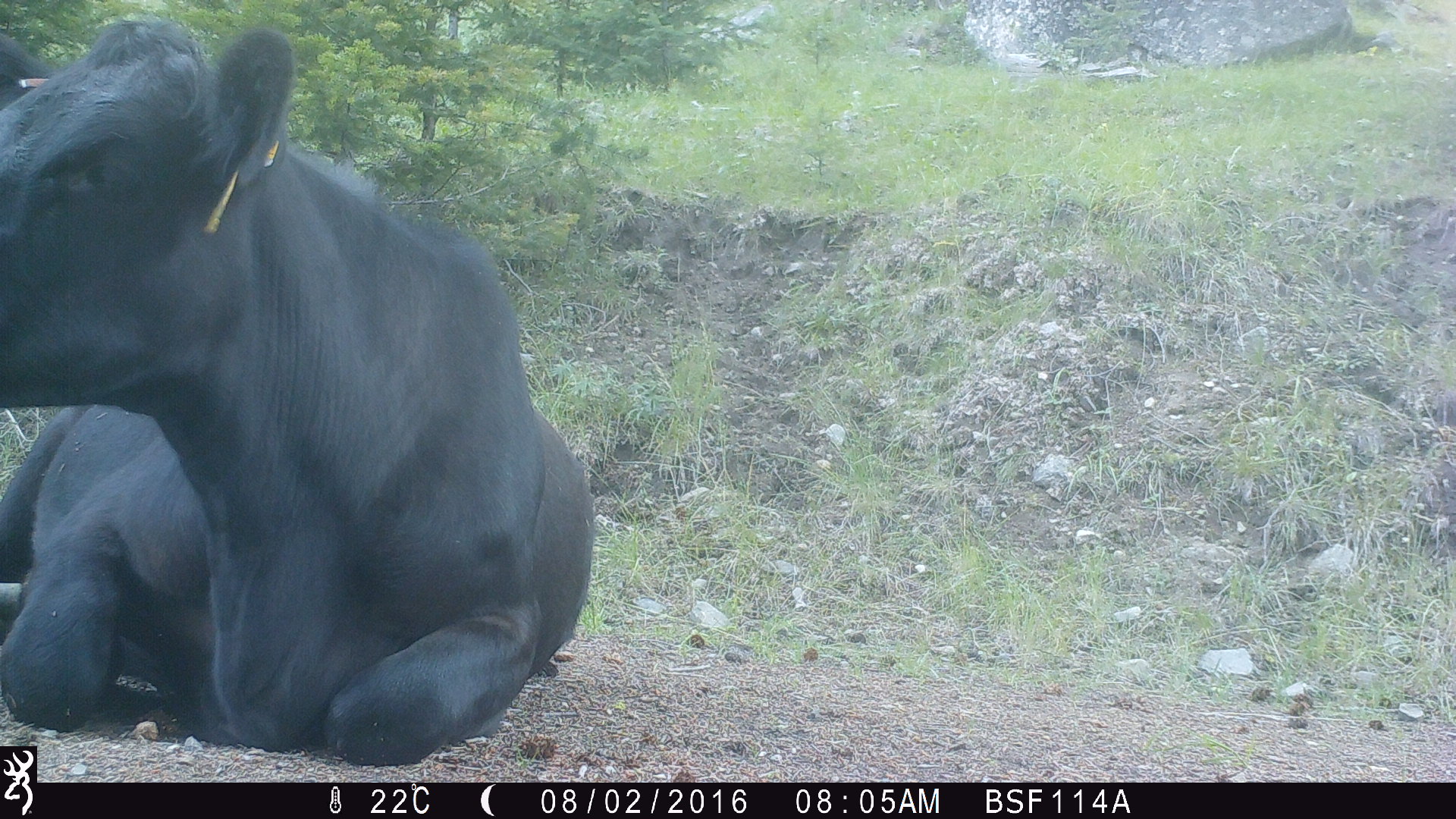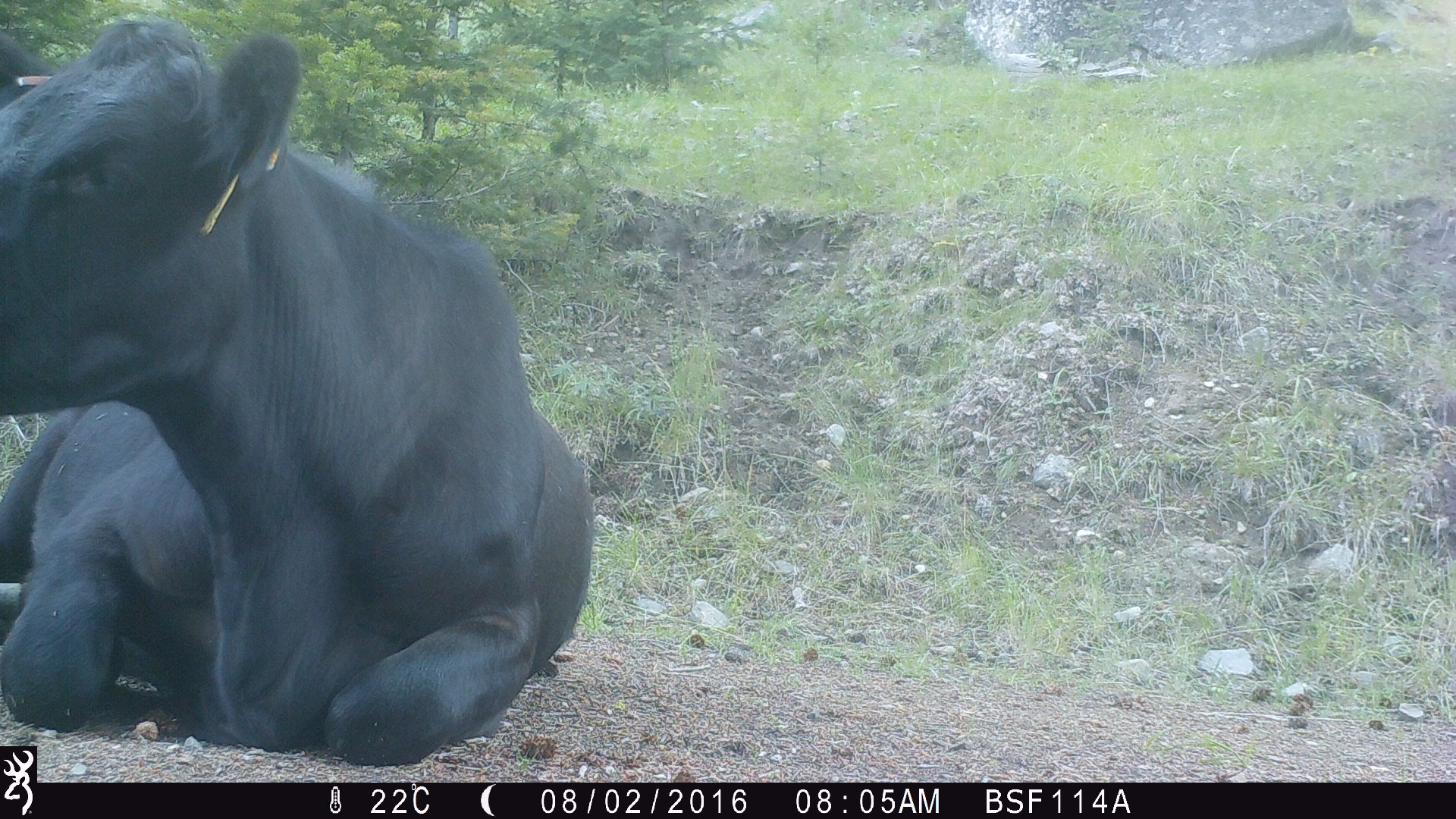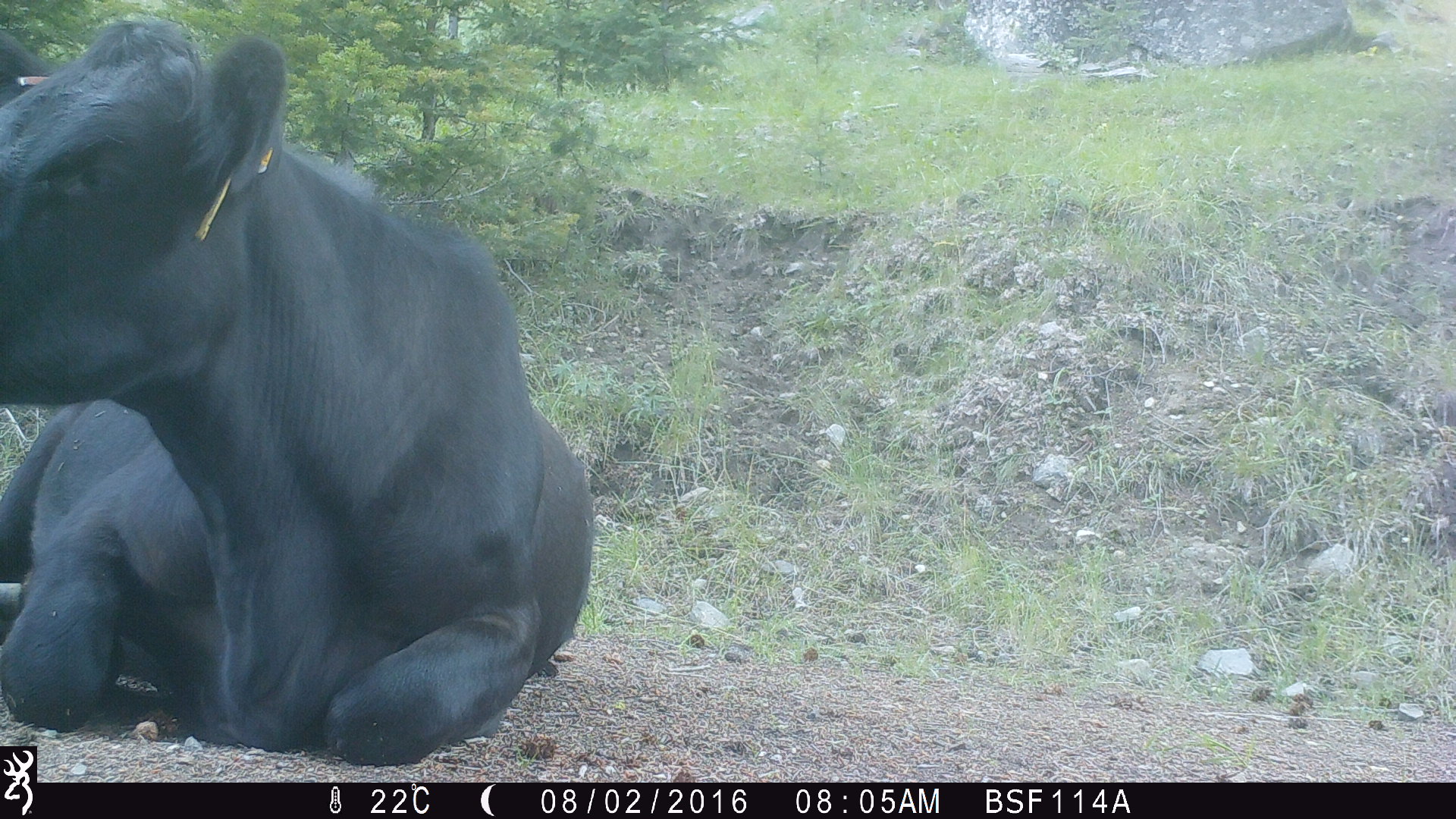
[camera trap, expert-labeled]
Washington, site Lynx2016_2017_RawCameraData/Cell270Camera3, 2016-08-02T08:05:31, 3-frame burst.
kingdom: Animalia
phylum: Chordata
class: Mammalia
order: Artiodactyla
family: Bovidae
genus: Bos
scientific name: Bos taurus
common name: domestic cattle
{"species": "domestic cattle (Bos taurus)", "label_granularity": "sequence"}